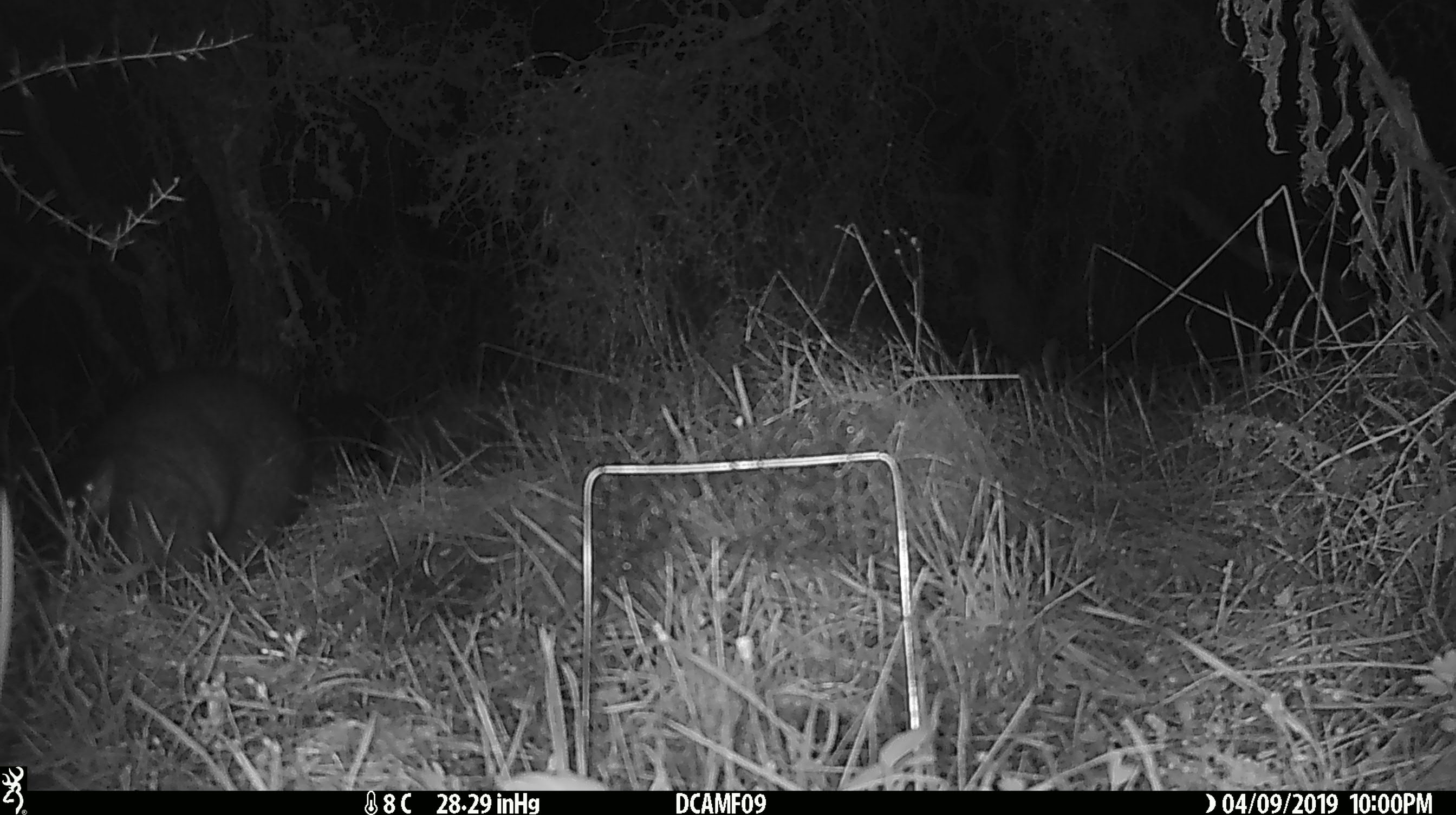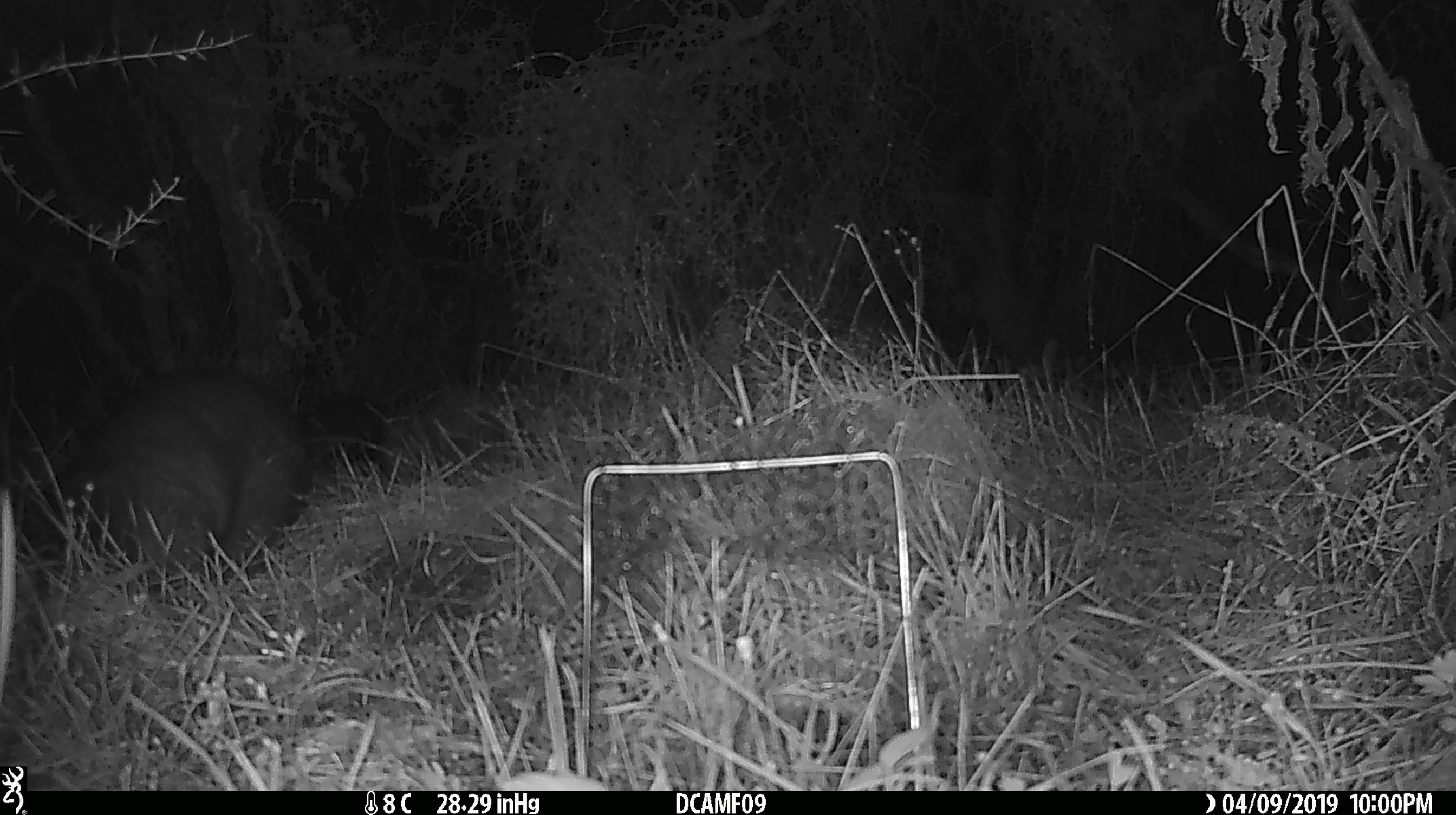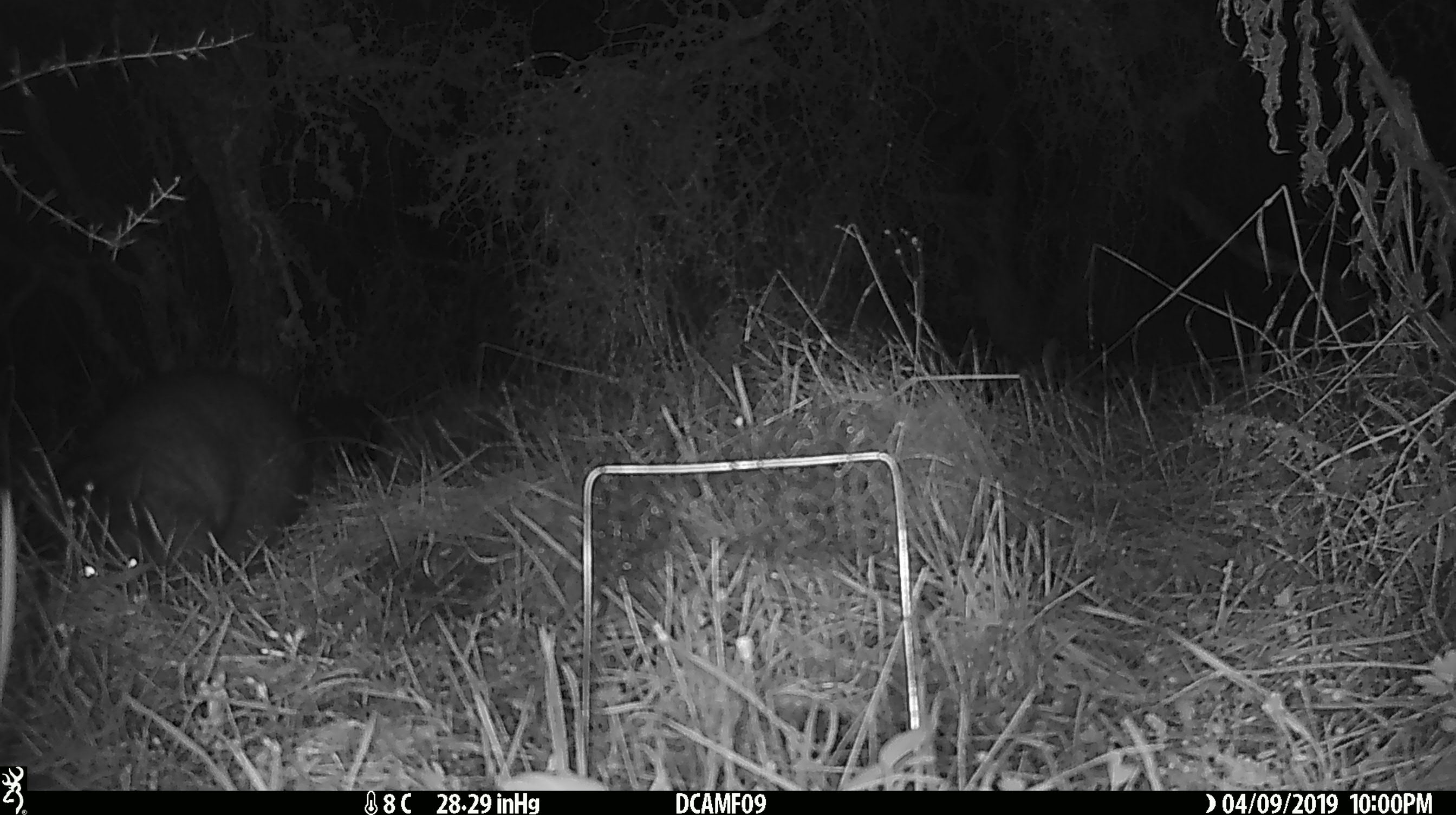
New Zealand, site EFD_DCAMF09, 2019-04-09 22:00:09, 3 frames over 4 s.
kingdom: Animalia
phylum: Chordata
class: Mammalia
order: Diprotodontia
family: Phalangeridae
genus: Trichosurus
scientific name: Trichosurus vulpecula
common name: common brushtail possum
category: possum